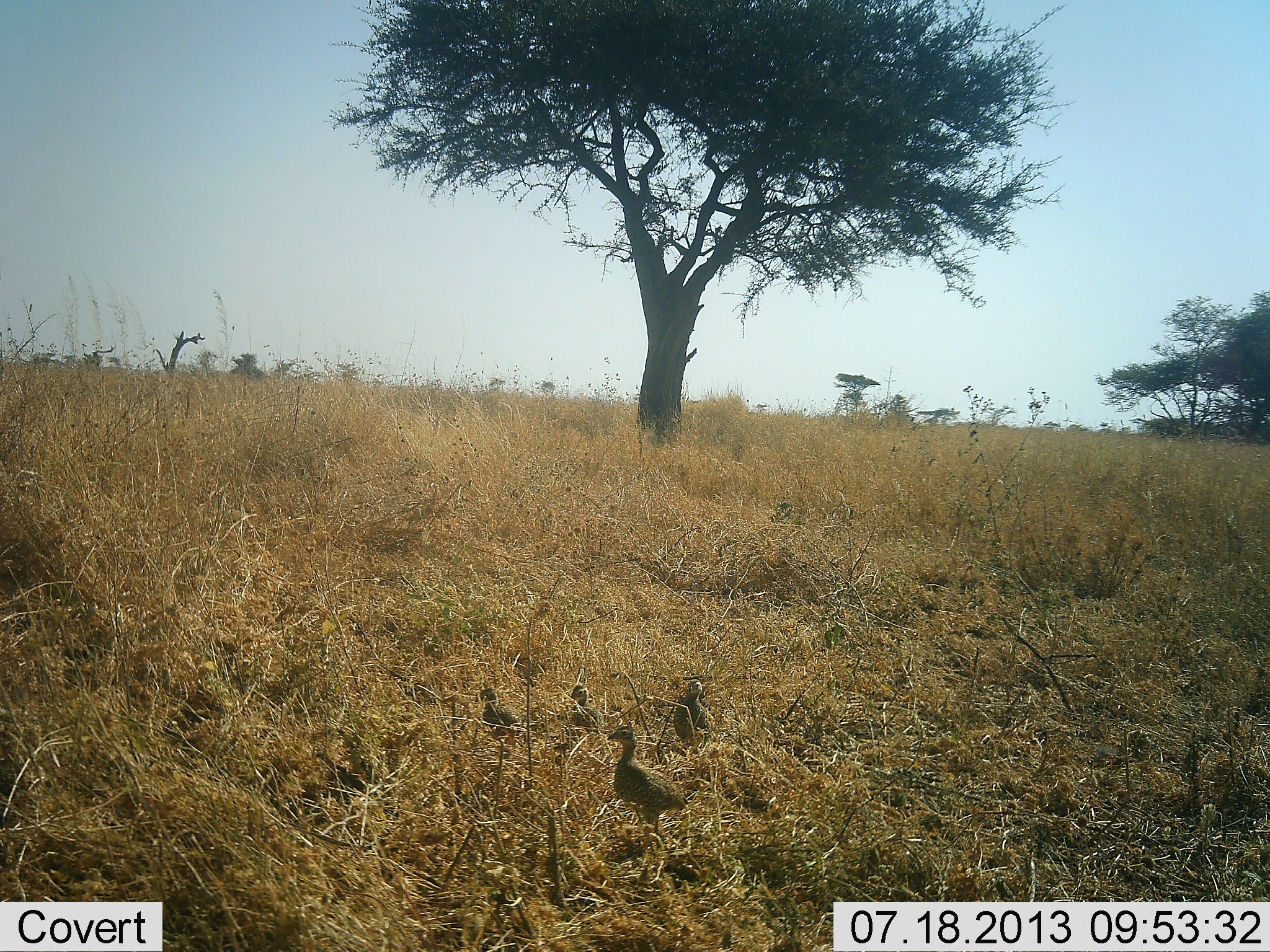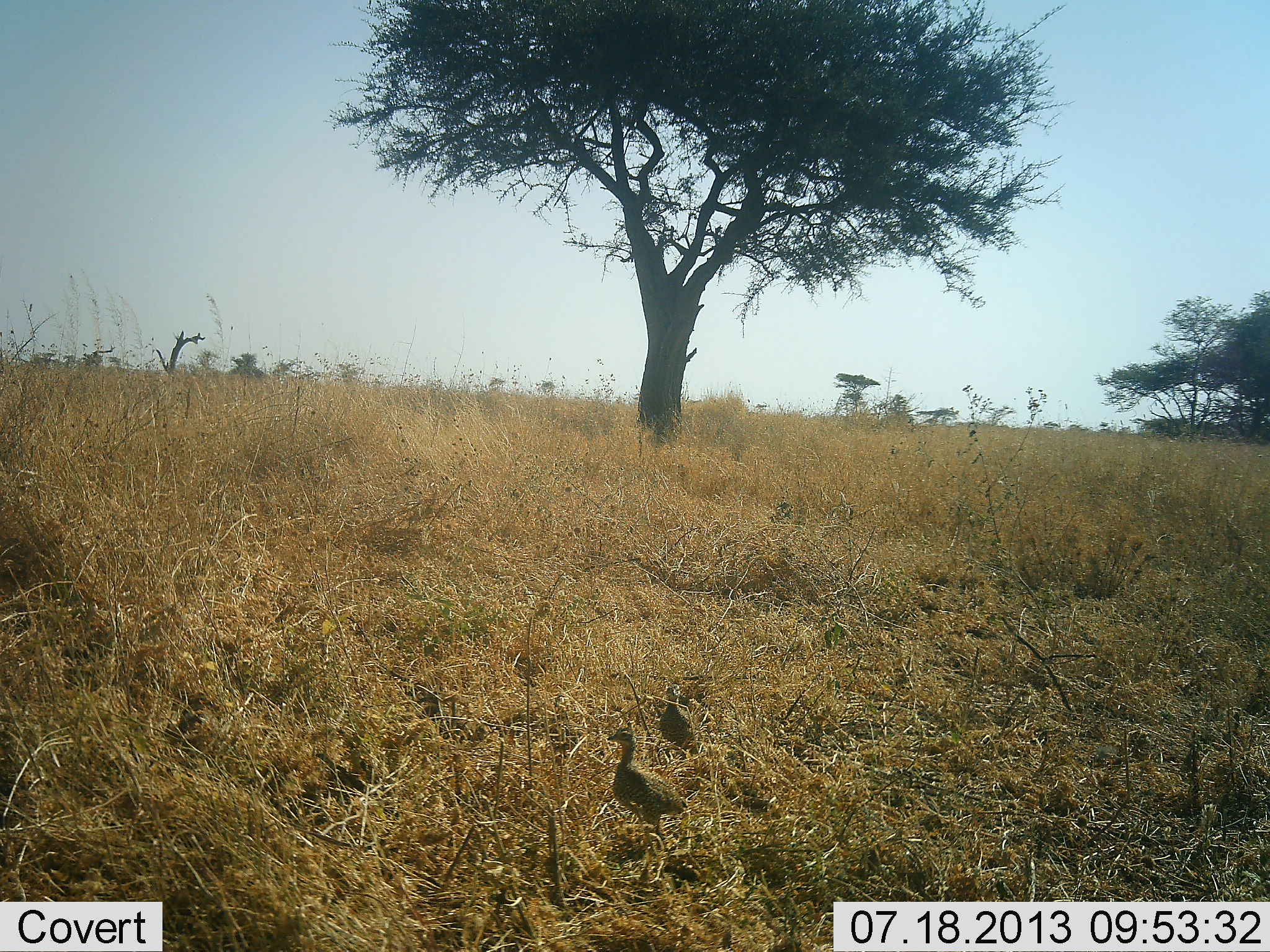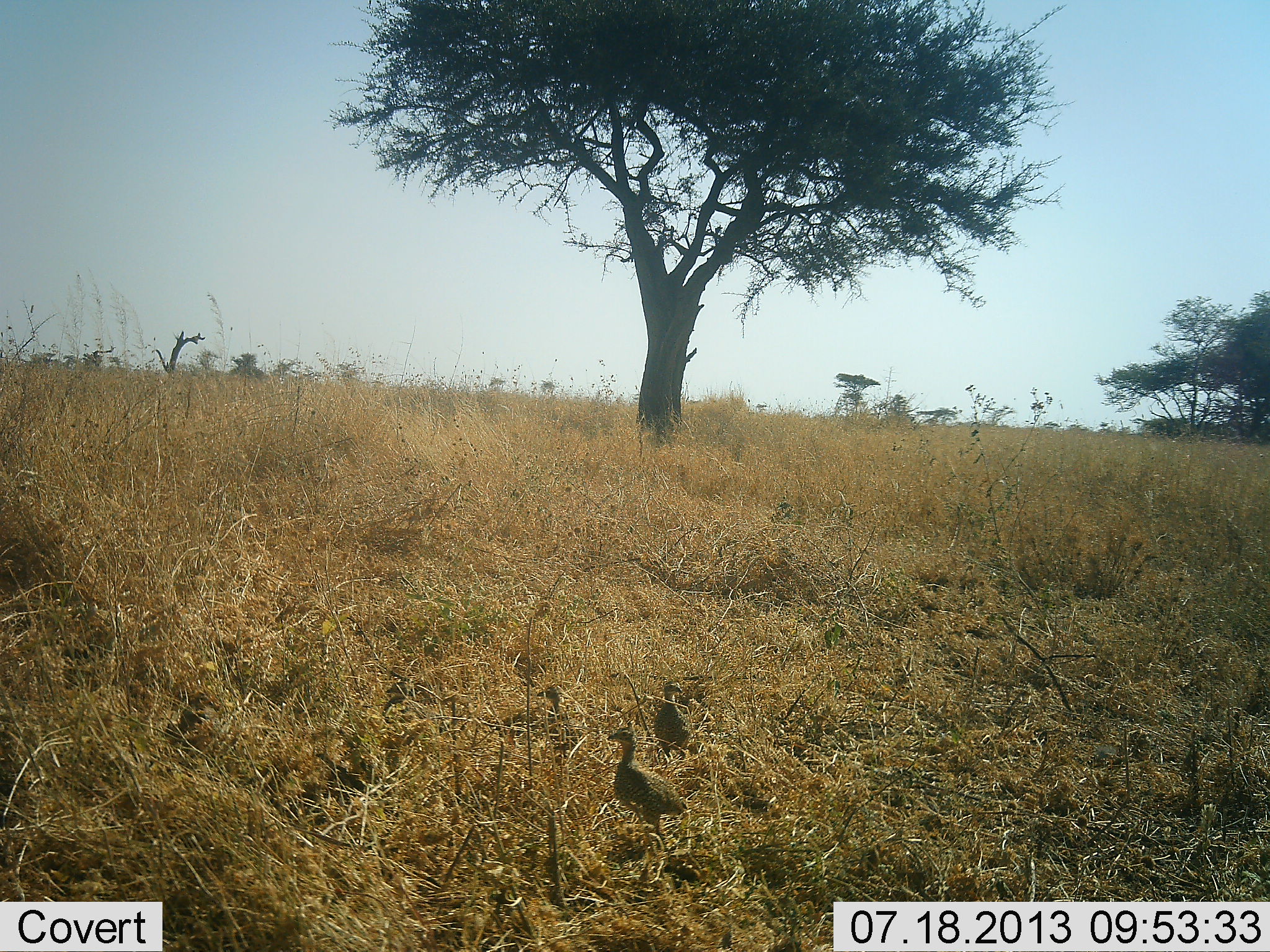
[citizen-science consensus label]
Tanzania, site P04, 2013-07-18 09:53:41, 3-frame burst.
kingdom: Animalia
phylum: Chordata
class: Aves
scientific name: Aves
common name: bird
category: otherbird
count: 5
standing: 64%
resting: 0%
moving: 55%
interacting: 0%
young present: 45%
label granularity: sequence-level